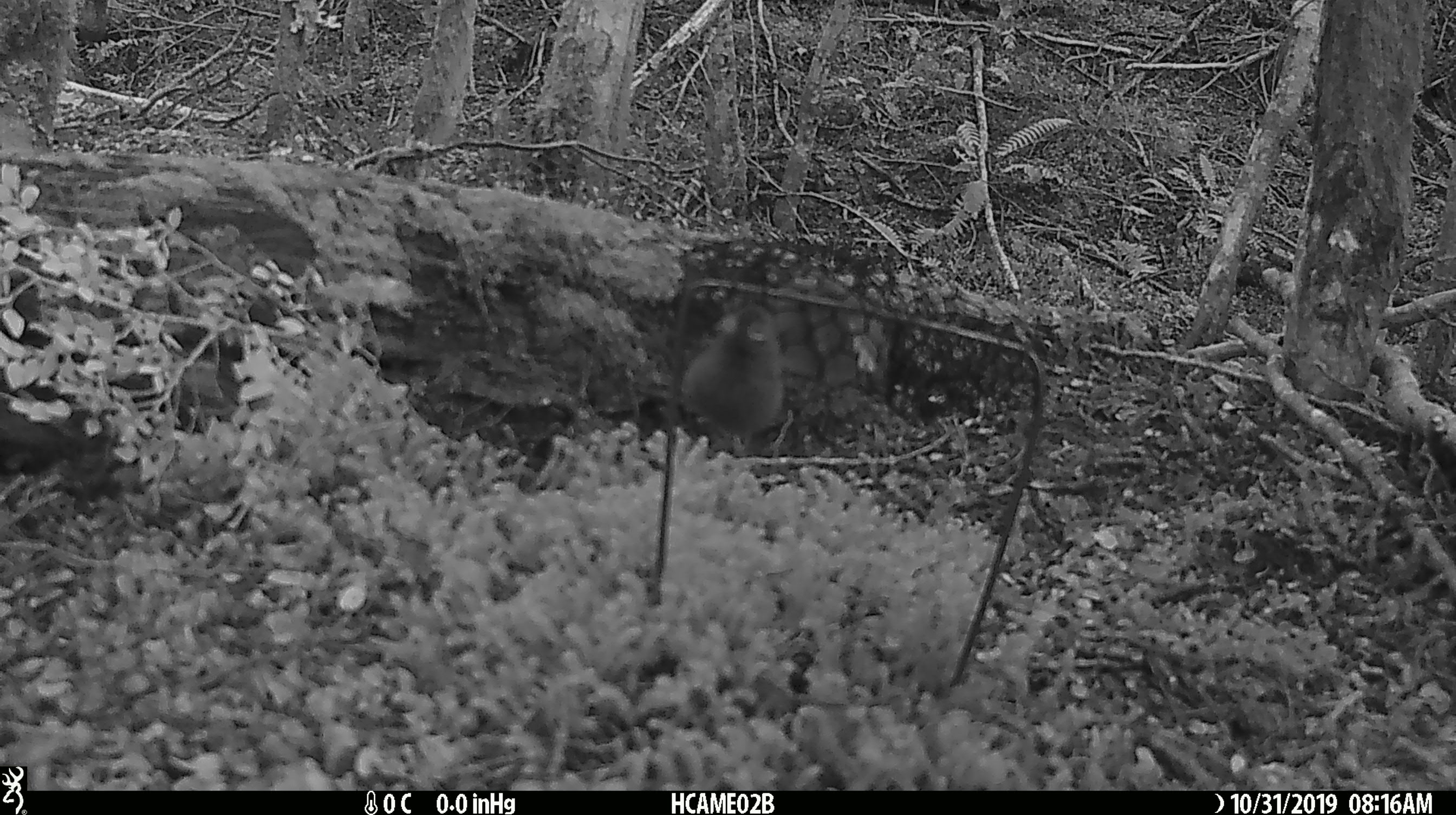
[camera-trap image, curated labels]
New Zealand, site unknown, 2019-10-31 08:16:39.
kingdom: Animalia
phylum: Chordata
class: Mammalia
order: Rodentia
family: Muridae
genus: Mus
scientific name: Mus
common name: mouse